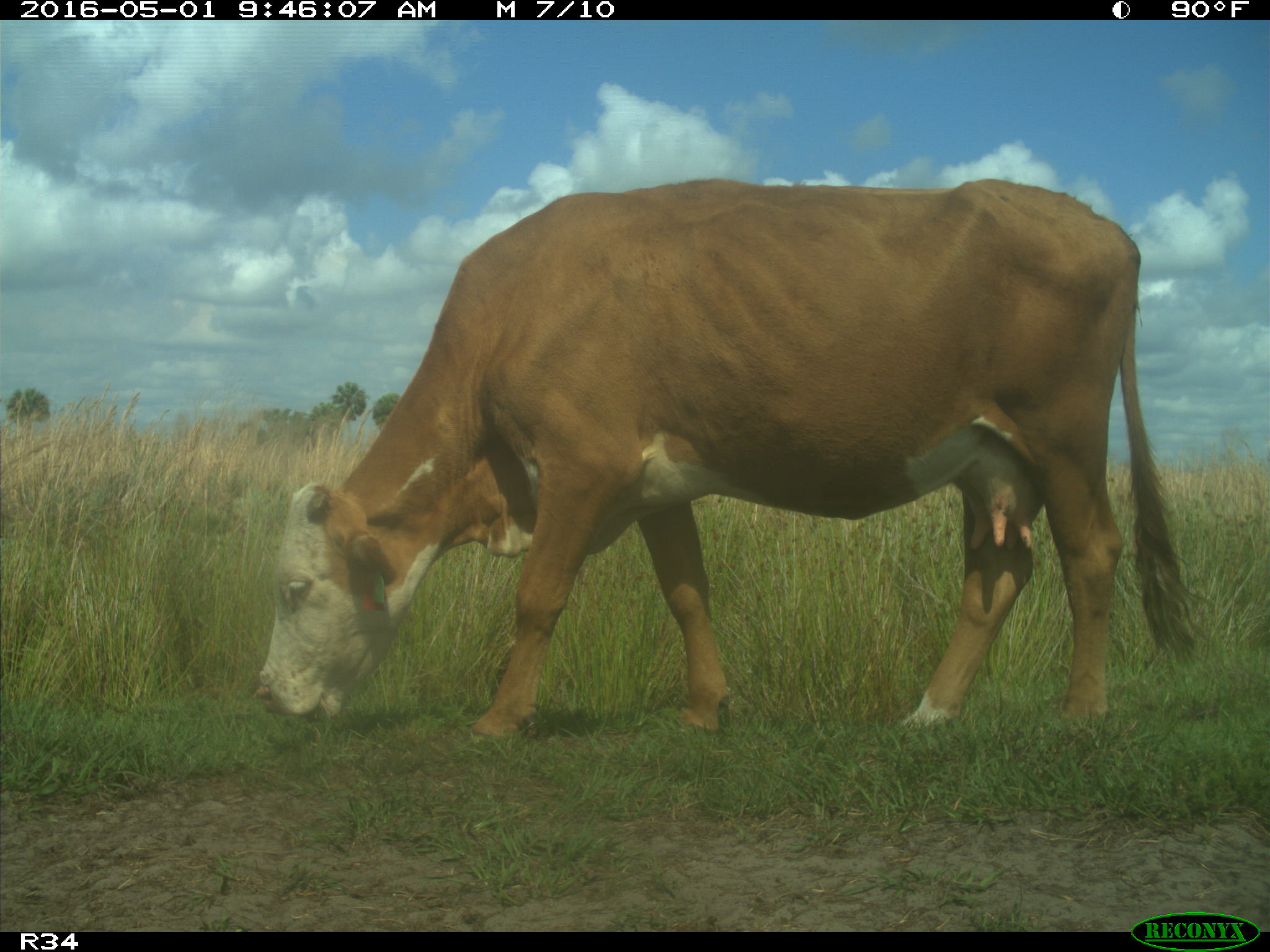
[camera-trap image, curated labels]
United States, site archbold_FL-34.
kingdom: Animalia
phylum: Chordata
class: Mammalia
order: Artiodactyla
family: Bovidae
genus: Bos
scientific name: Bos taurus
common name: domestic cow